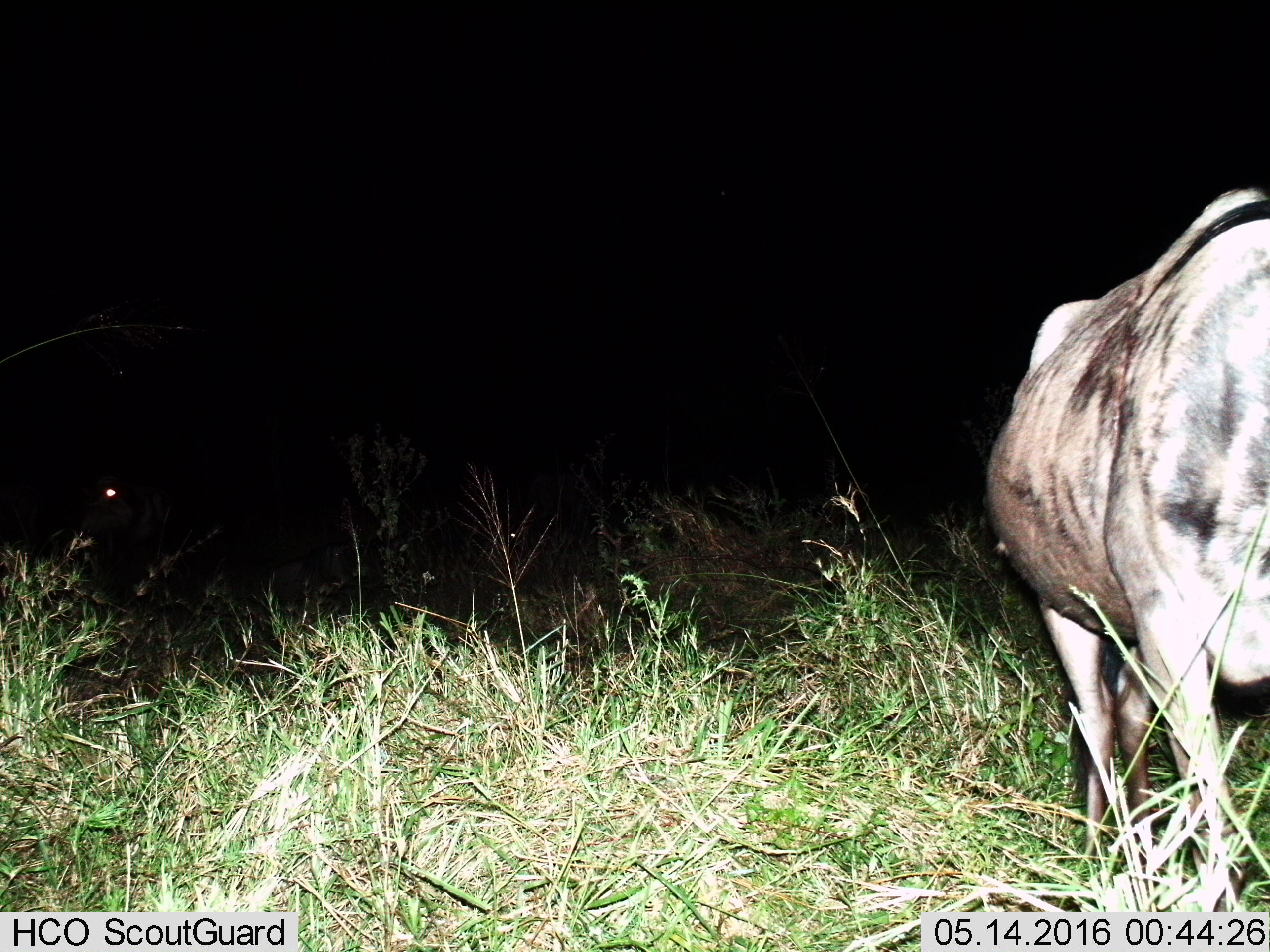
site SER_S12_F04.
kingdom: Animalia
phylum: Chordata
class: Mammalia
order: Artiodactyla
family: Bovidae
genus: Connochaetes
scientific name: Connochaetes taurinus taurinus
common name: blue wildebeest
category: wildebeestblue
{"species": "wildebeestblue (blue wildebeest) (Connochaetes taurinus taurinus)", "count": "2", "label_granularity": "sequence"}